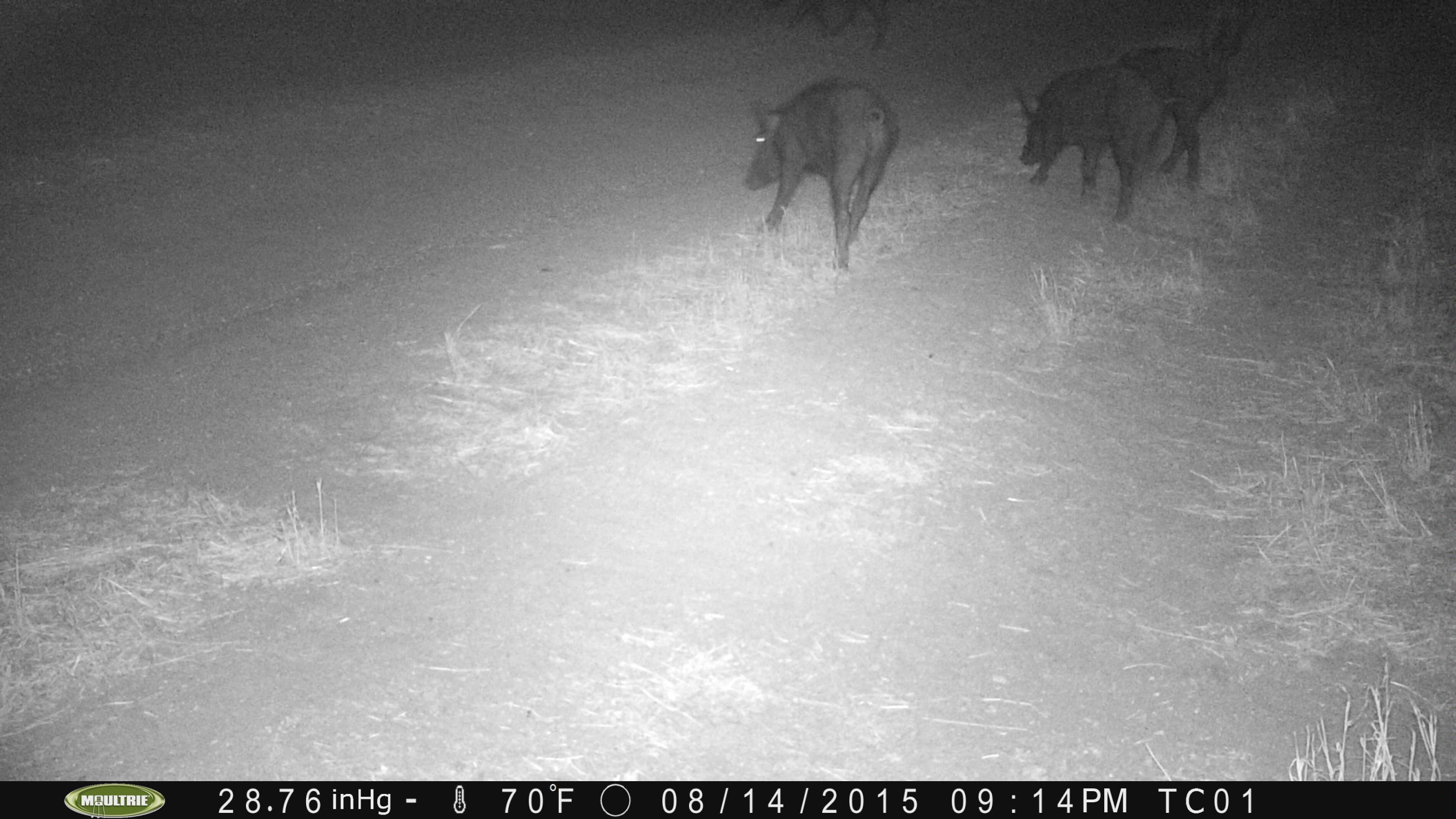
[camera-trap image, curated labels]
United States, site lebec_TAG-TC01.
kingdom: Animalia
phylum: Chordata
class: Mammalia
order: Artiodactyla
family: Suidae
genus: Sus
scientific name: Sus scrofa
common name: wild boar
Sus scrofa (wild boar).